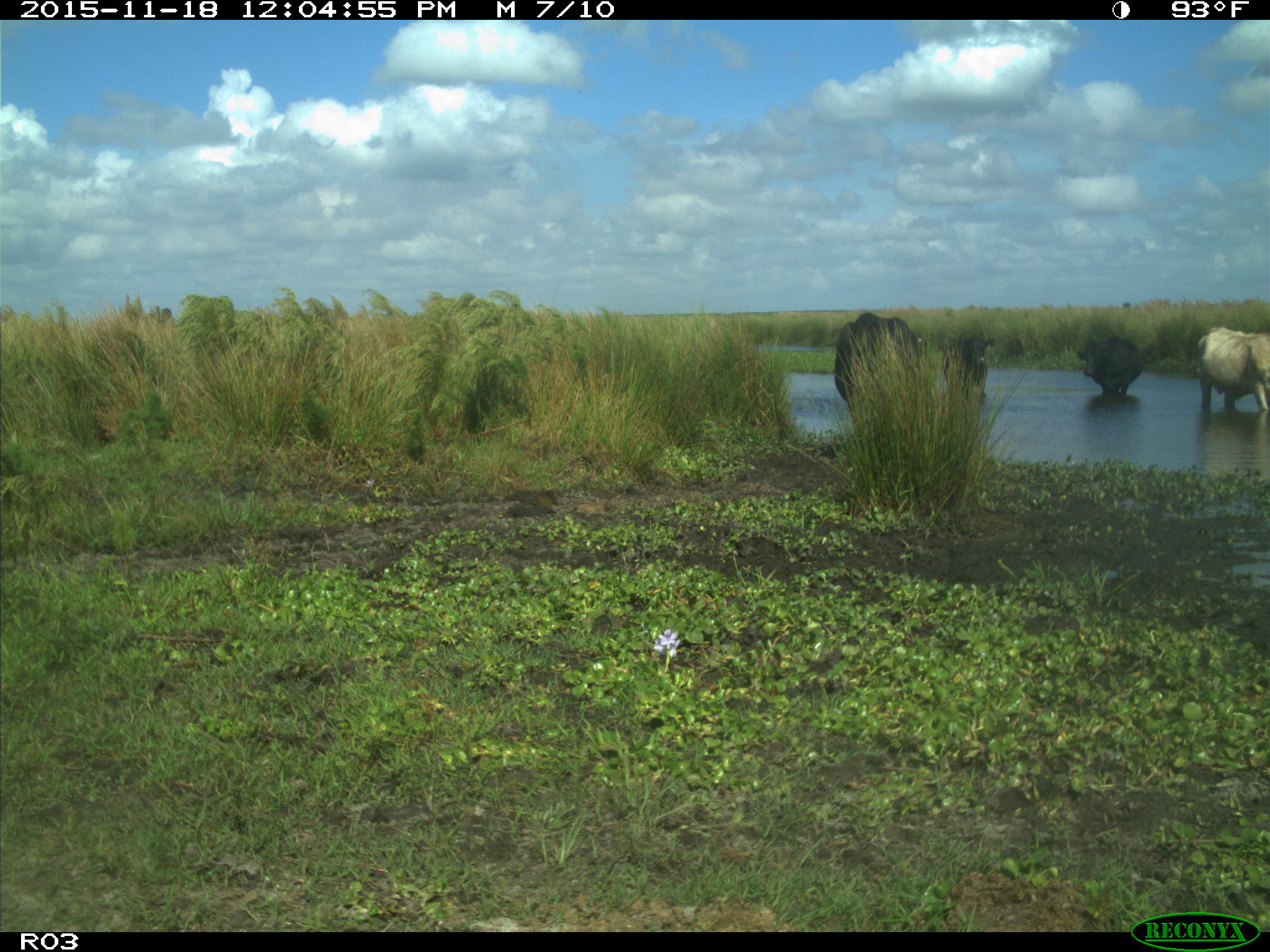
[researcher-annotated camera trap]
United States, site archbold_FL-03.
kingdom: Animalia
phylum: Chordata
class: Mammalia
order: Artiodactyla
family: Bovidae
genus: Bos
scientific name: Bos taurus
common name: domestic cow